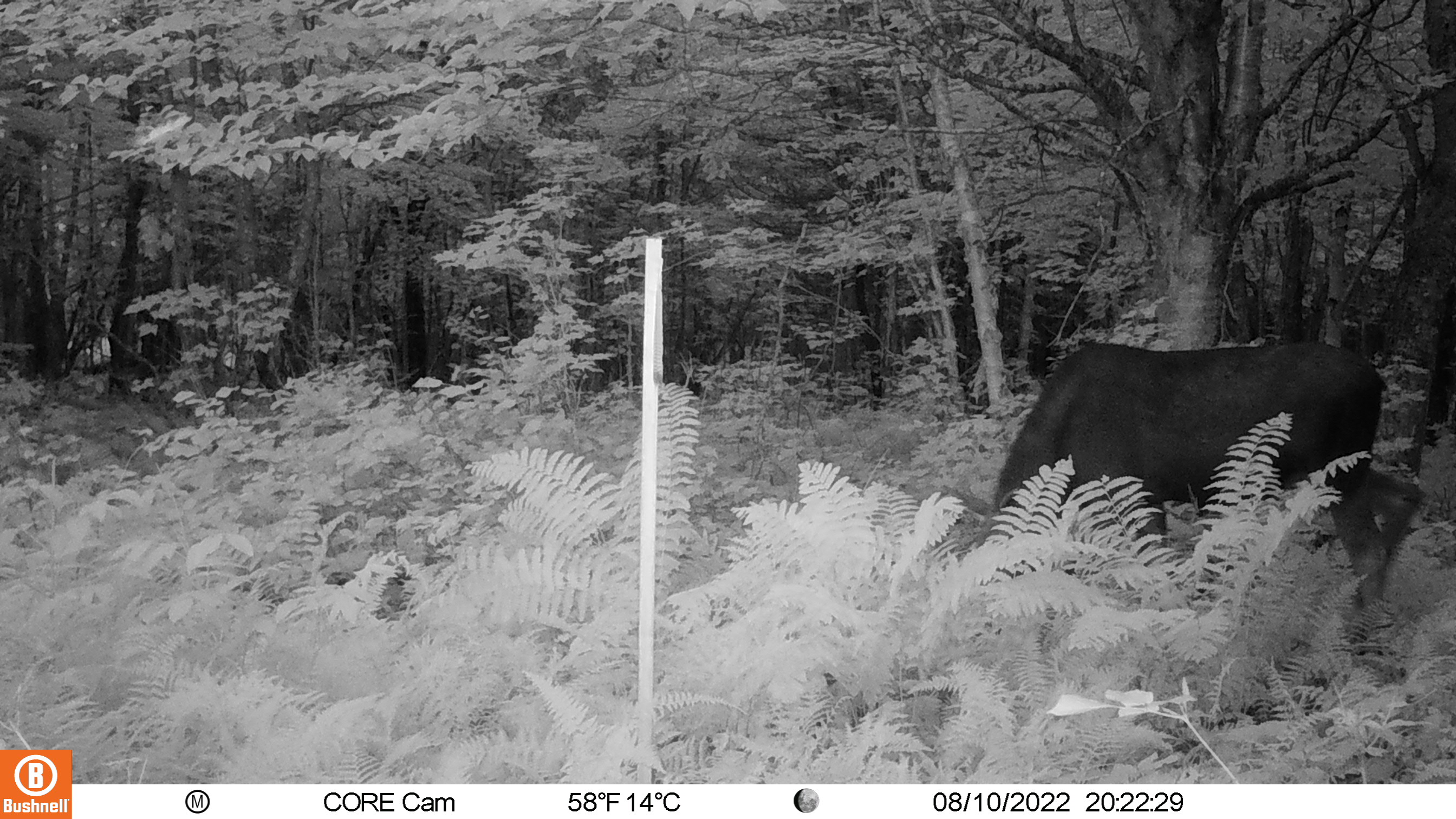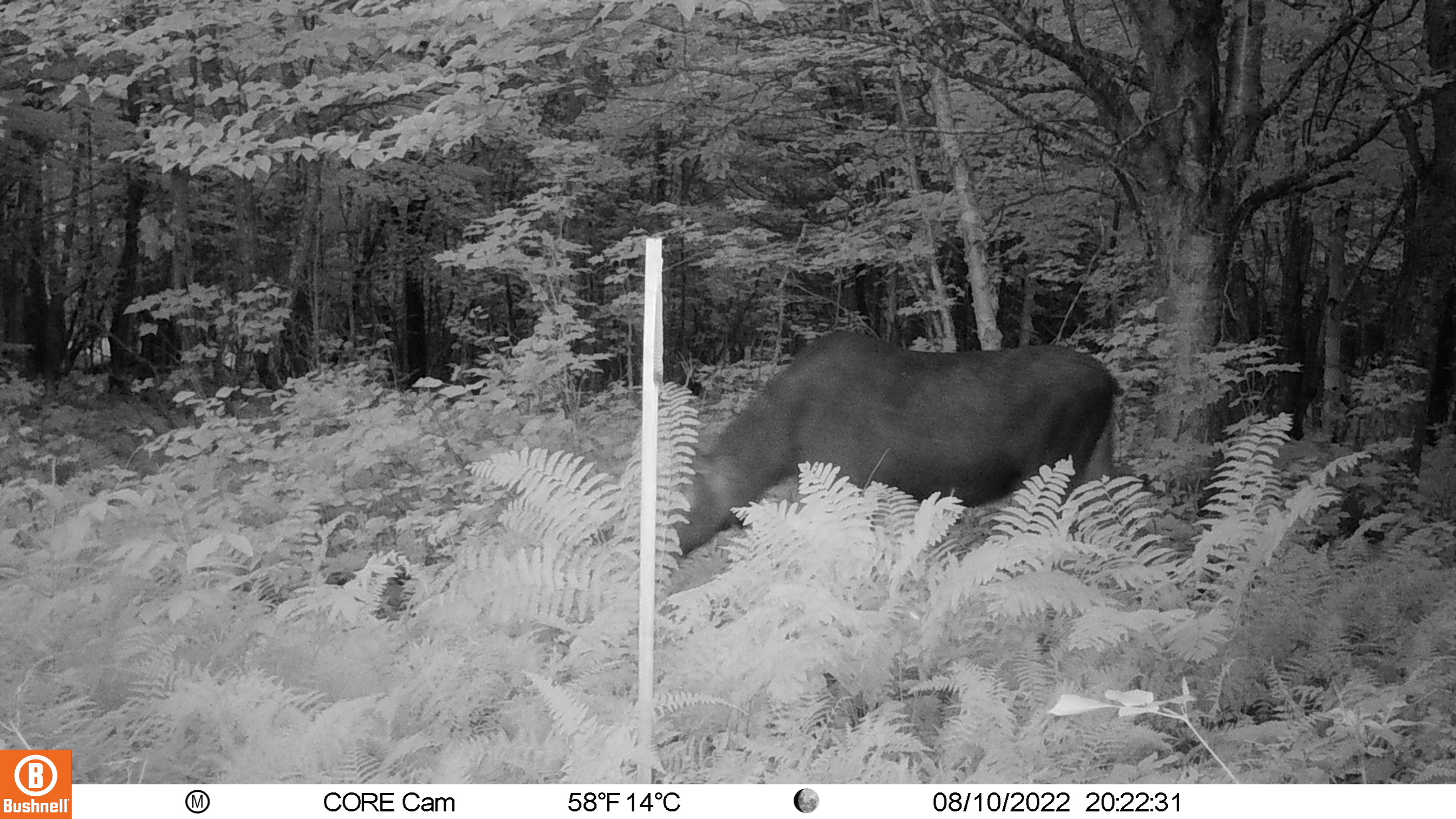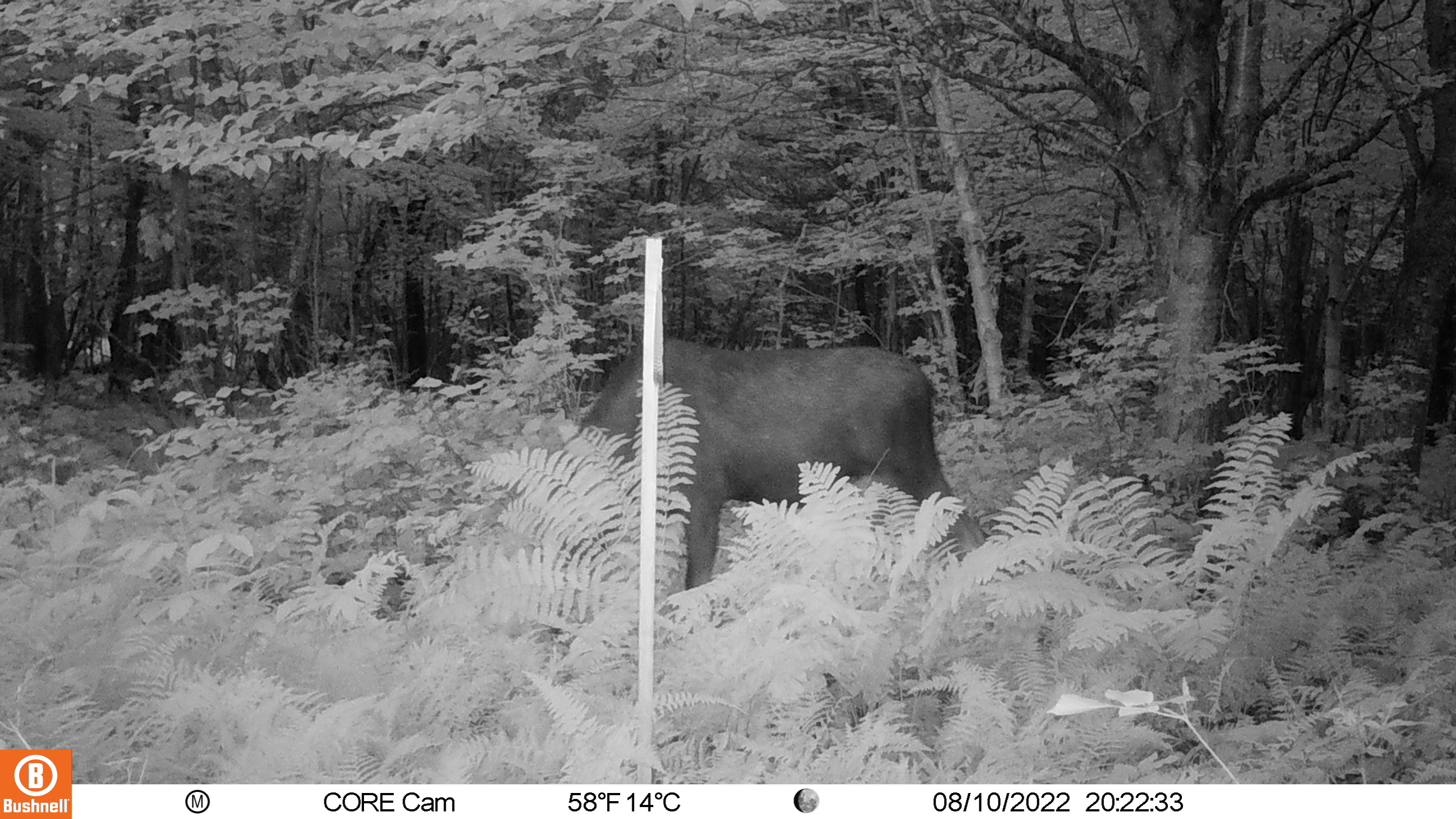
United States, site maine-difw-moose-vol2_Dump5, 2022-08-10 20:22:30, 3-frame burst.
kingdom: Animalia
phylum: Chordata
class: Mammalia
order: Artiodactyla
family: Cervidae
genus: Alces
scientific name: Alces alces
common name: moose